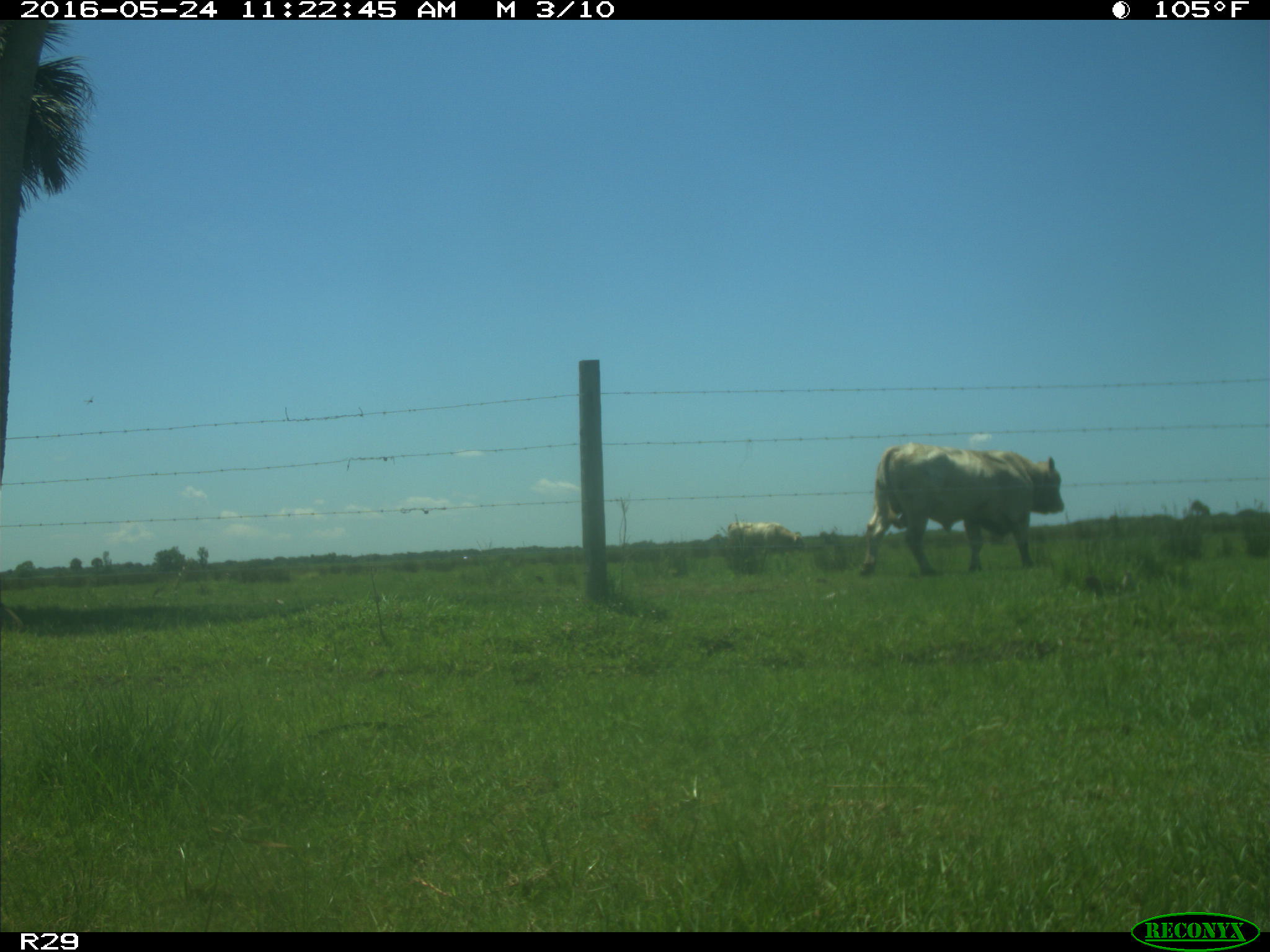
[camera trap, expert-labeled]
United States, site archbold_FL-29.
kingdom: Animalia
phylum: Chordata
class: Mammalia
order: Artiodactyla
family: Bovidae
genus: Bos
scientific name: Bos taurus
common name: domestic cow